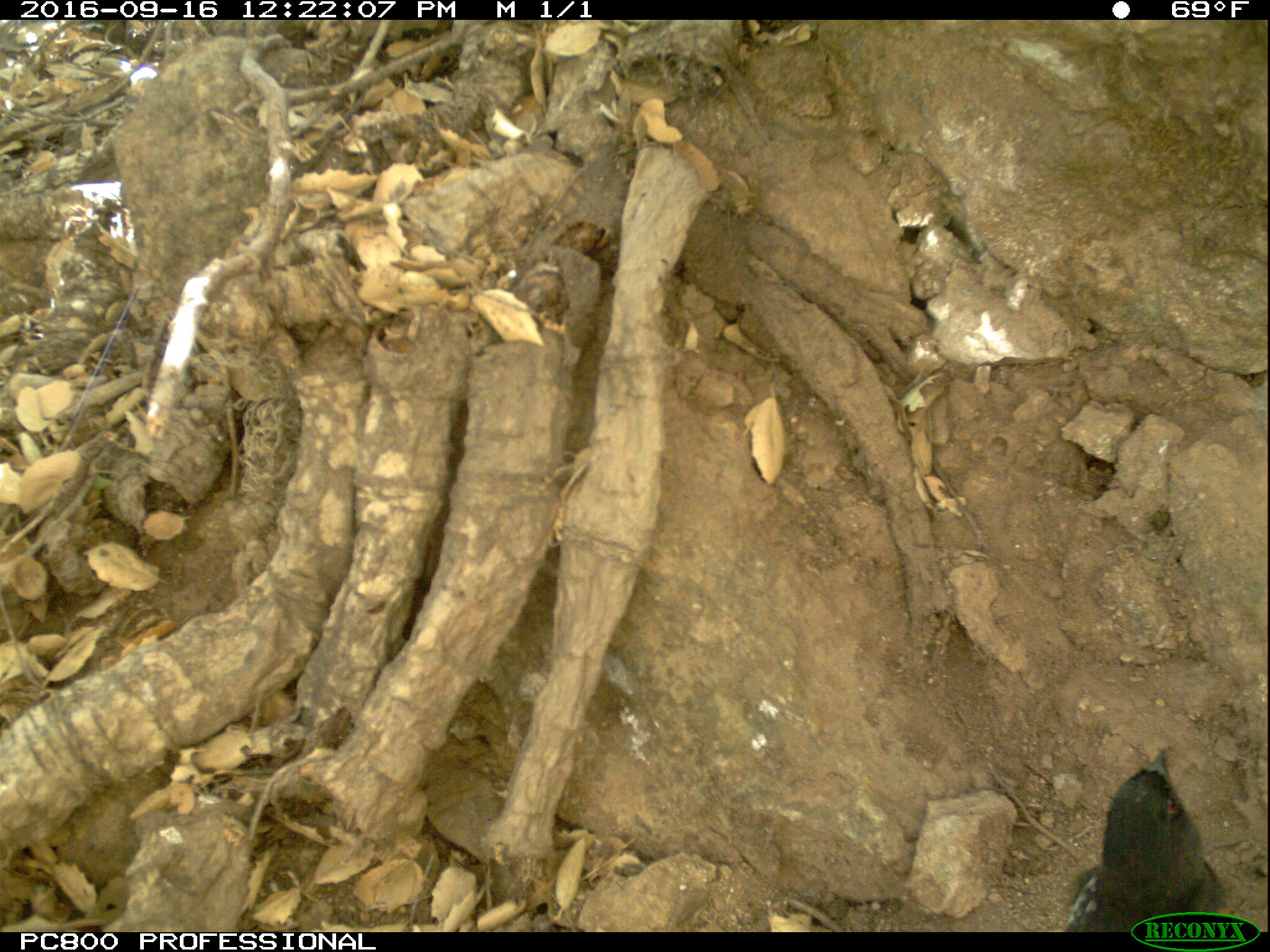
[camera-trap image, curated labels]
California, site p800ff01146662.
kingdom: Animalia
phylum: Chordata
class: Aves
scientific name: Aves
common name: bird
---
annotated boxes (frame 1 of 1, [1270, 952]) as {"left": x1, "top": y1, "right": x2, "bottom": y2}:
bird: {"left": 1064, "top": 746, "right": 1238, "bottom": 931}